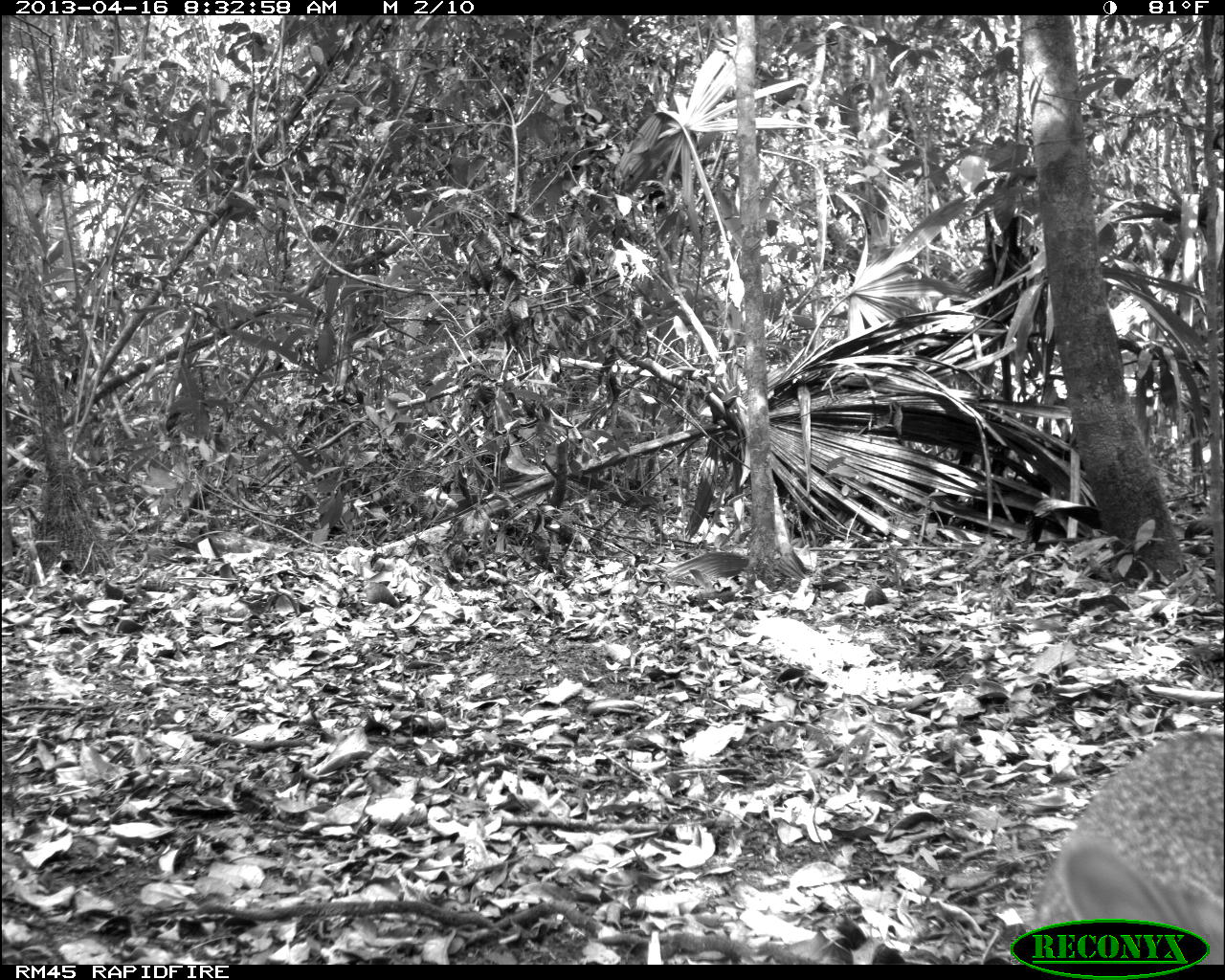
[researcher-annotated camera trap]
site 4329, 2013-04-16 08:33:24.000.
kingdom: Animalia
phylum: Chordata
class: Mammalia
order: Carnivora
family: Canidae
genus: Urocyon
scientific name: Urocyon cinereoargenteus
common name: gray fox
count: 1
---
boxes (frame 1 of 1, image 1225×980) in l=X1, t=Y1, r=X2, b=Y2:
urocyon cinereoargenteus: l=1005, t=725, r=1225, b=965